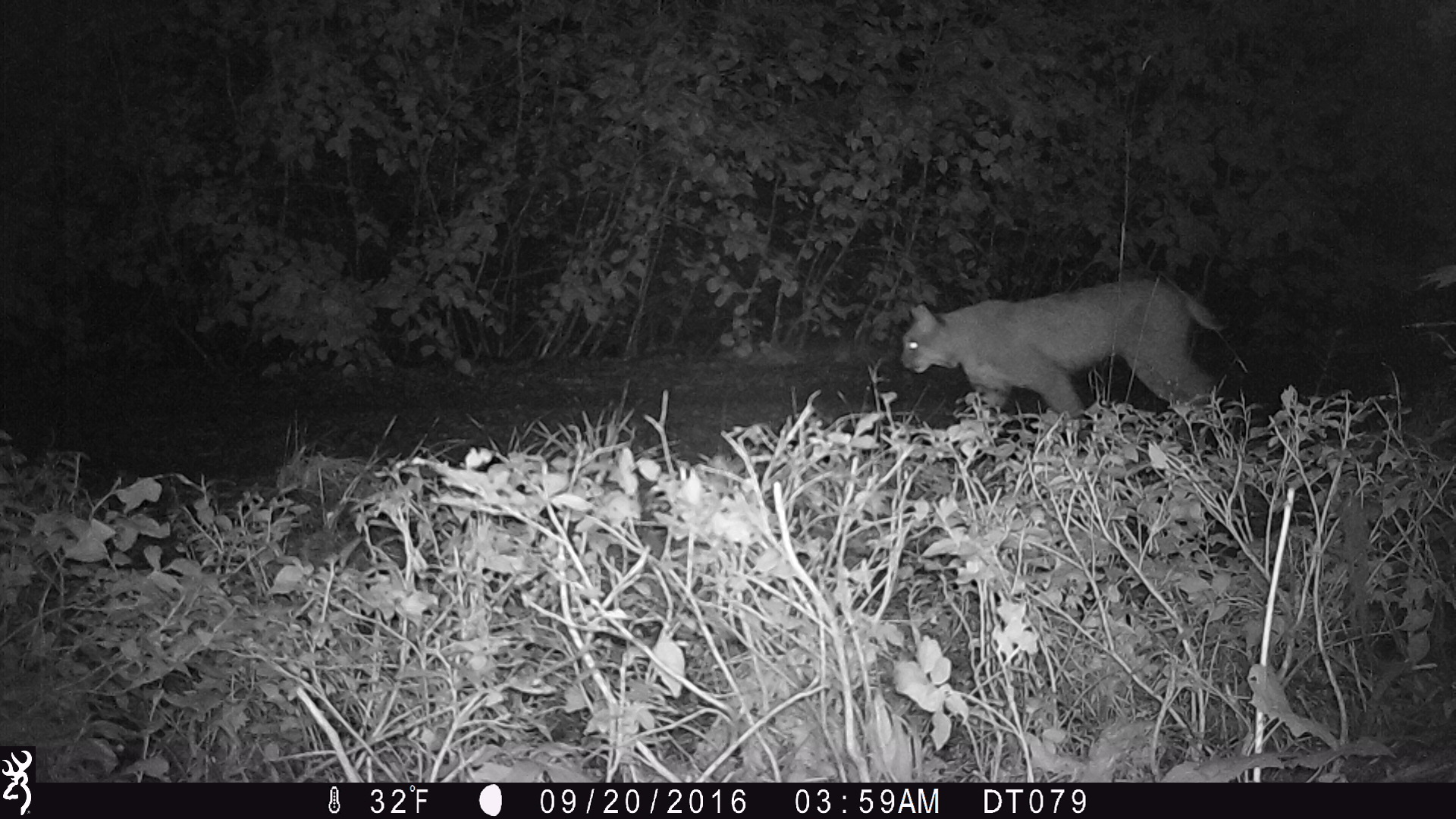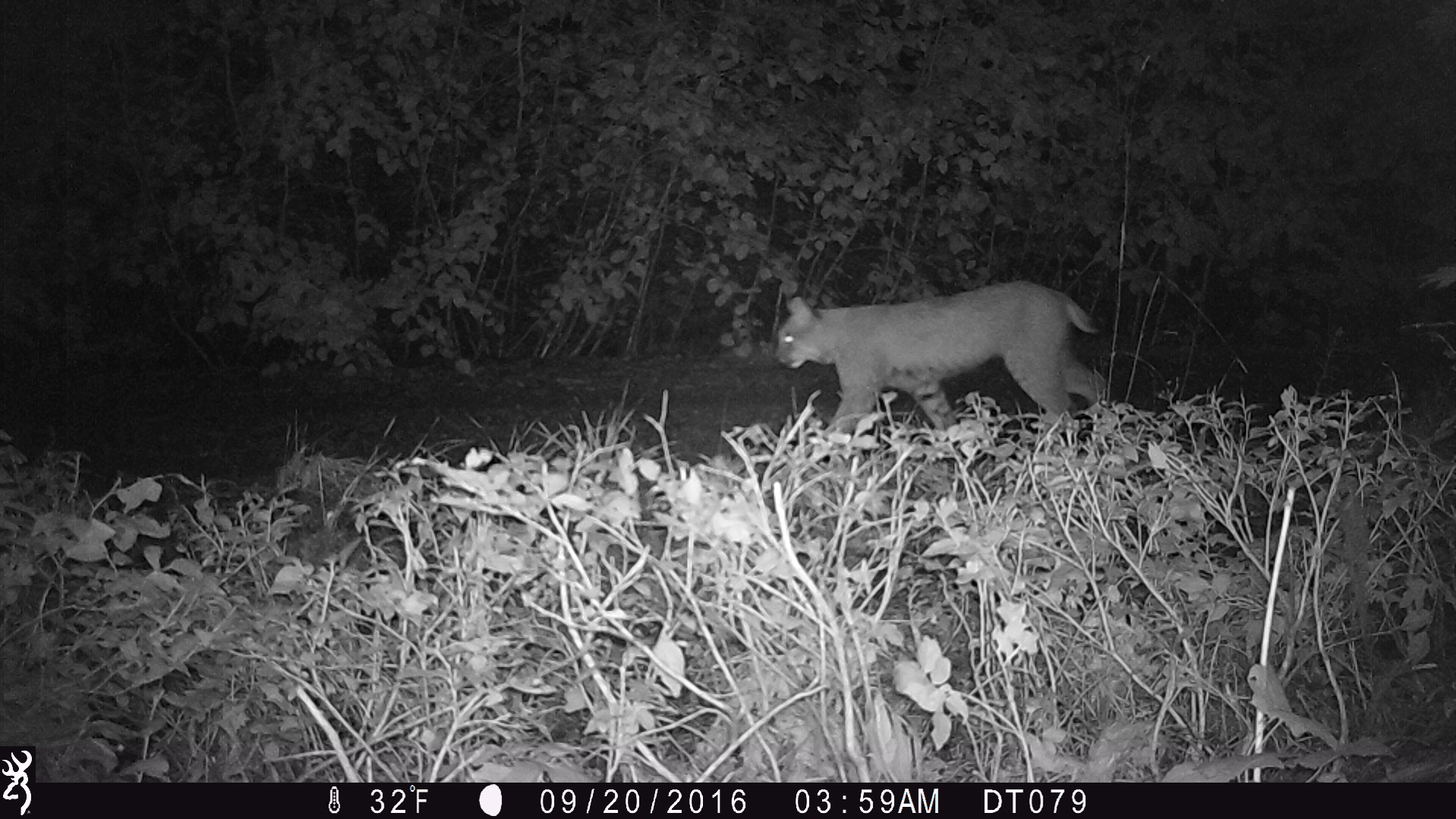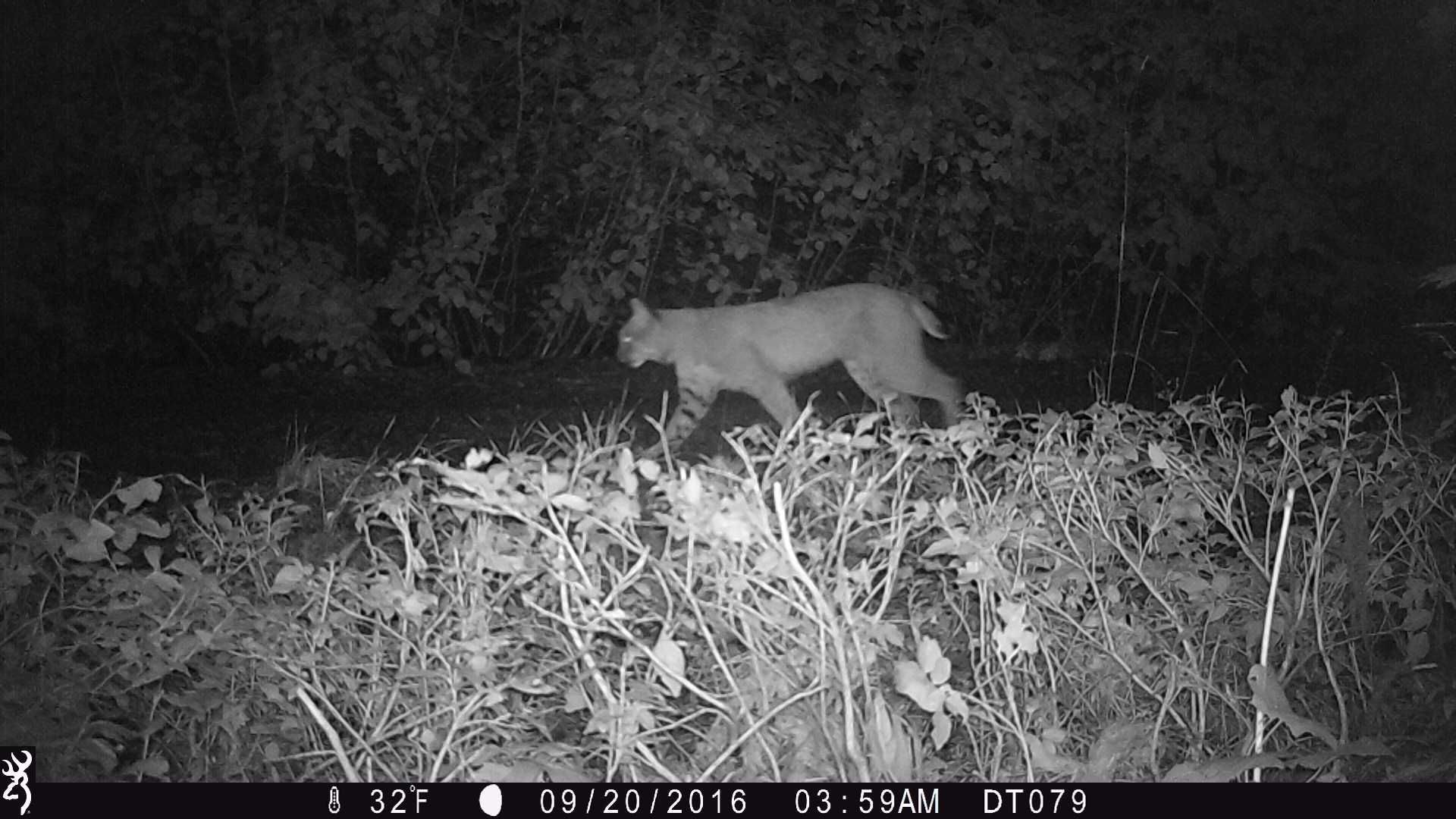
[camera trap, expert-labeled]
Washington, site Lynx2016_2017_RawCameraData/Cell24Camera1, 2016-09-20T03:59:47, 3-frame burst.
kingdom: Animalia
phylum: Chordata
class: Mammalia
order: Carnivora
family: Felidae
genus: Lynx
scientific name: Lynx rufus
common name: bobcat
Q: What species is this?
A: Lynx rufus (bobcat).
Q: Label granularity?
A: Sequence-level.